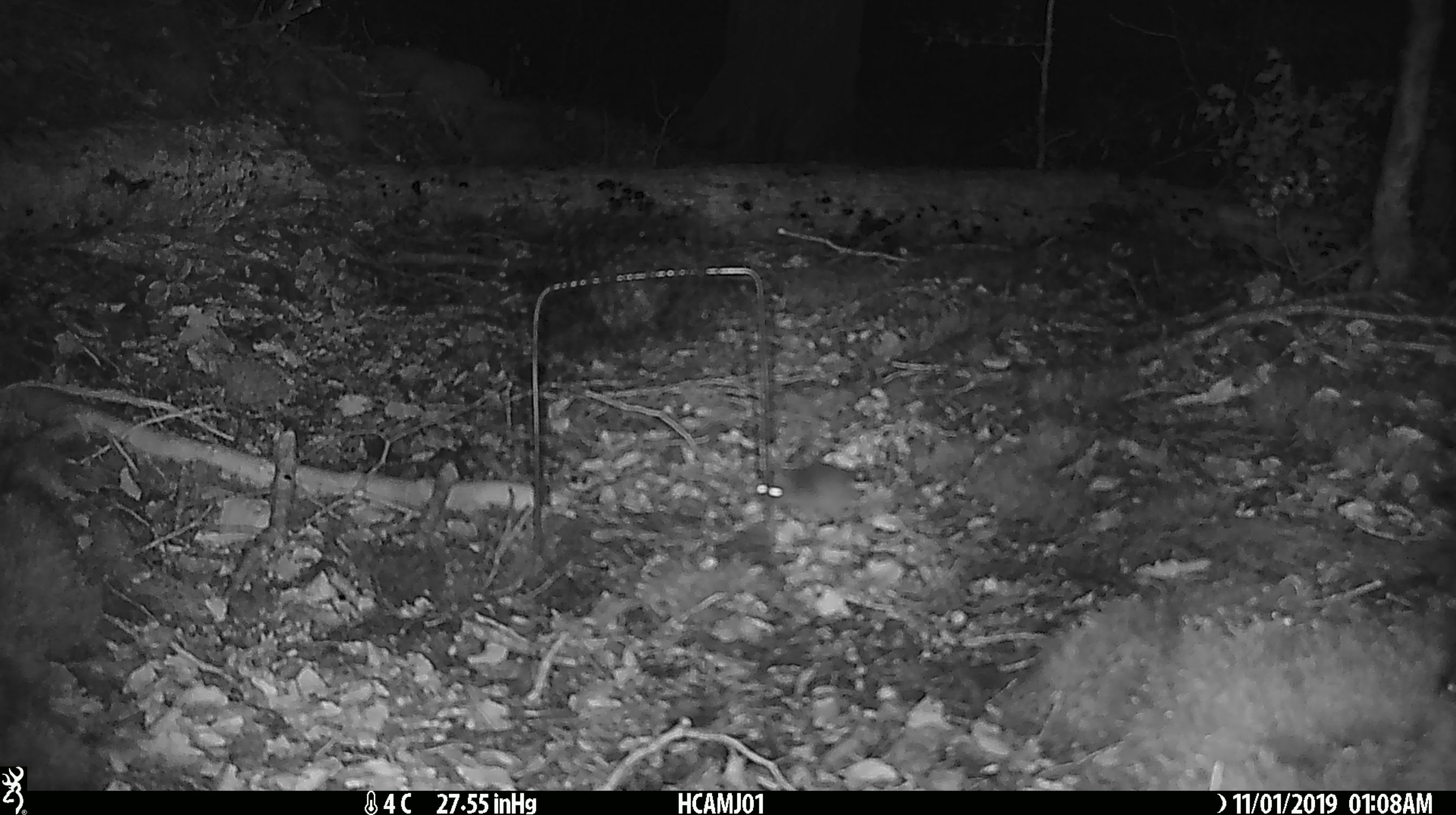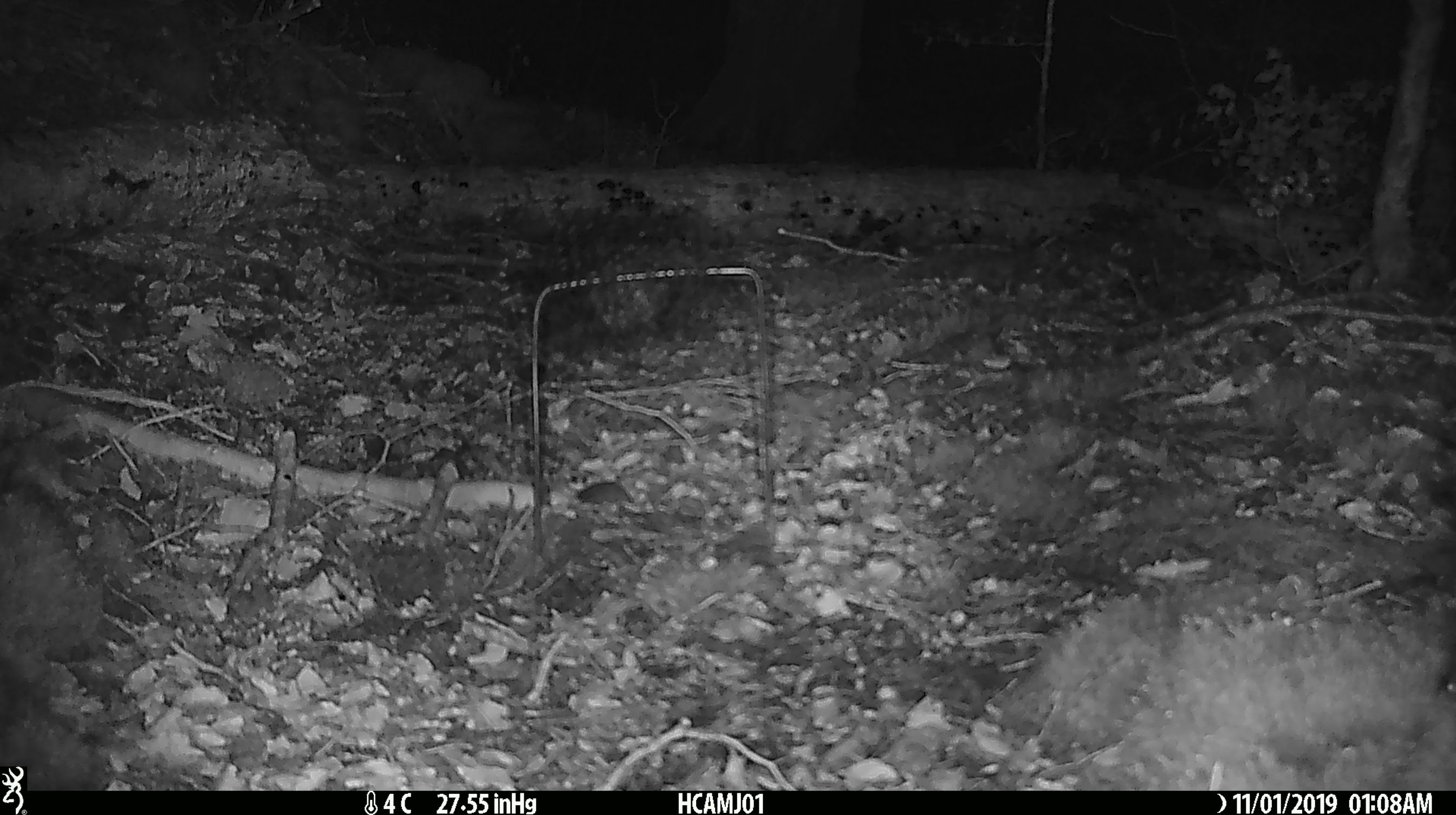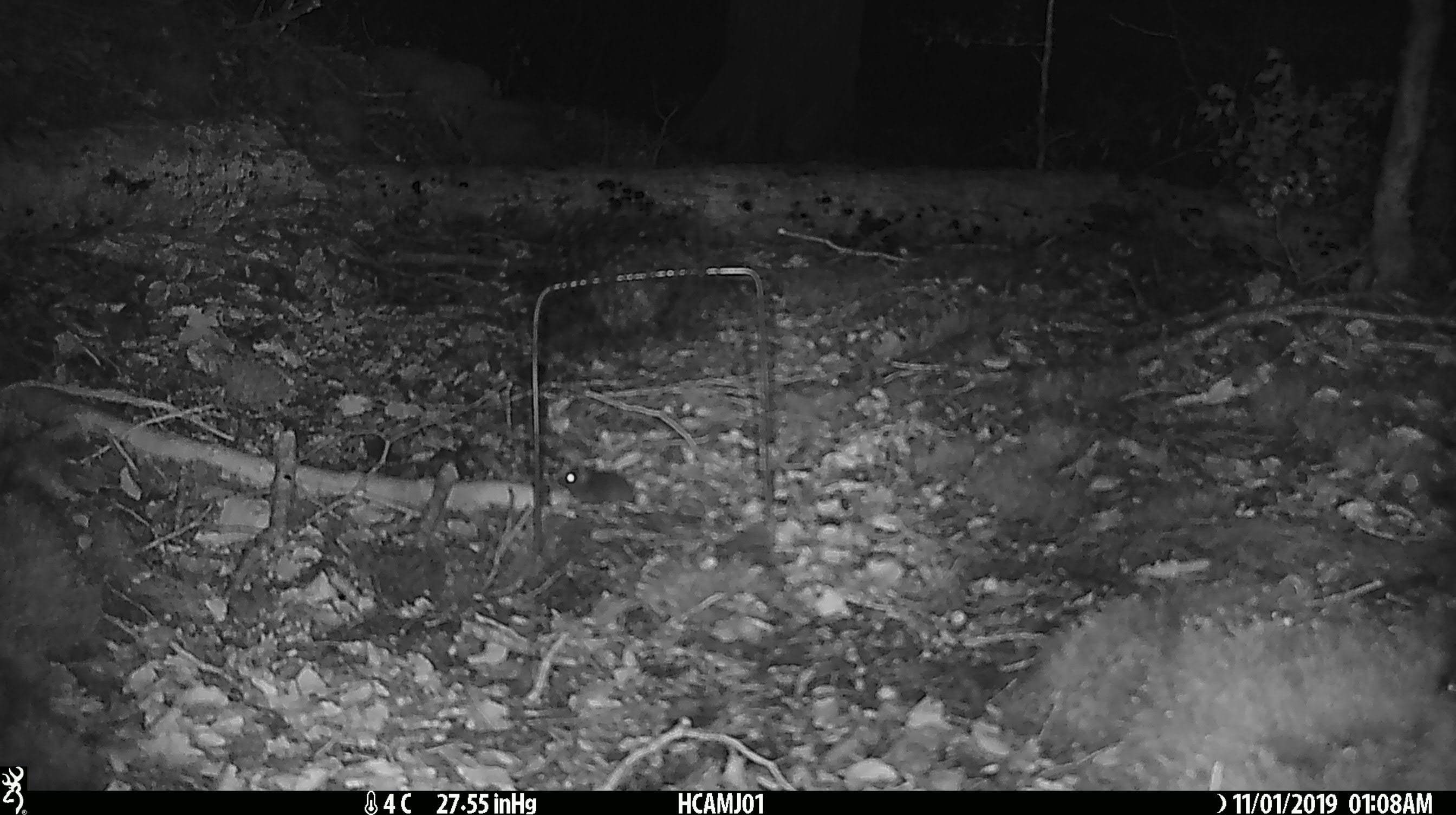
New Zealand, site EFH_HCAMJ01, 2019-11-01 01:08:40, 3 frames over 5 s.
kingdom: Animalia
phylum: Chordata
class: Mammalia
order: Rodentia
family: Muridae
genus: Mus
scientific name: Mus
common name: mouse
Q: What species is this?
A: Mouse (Mus).